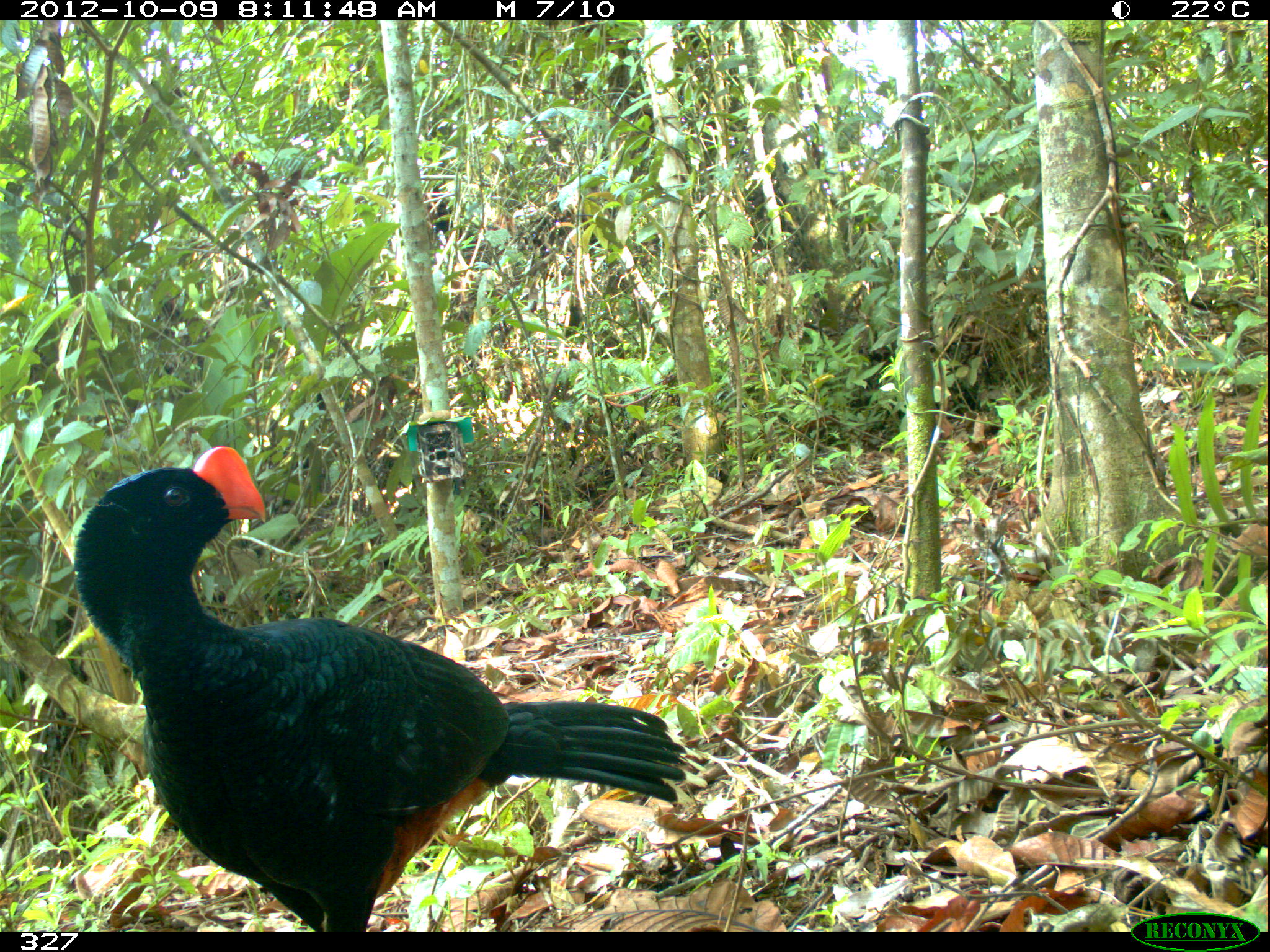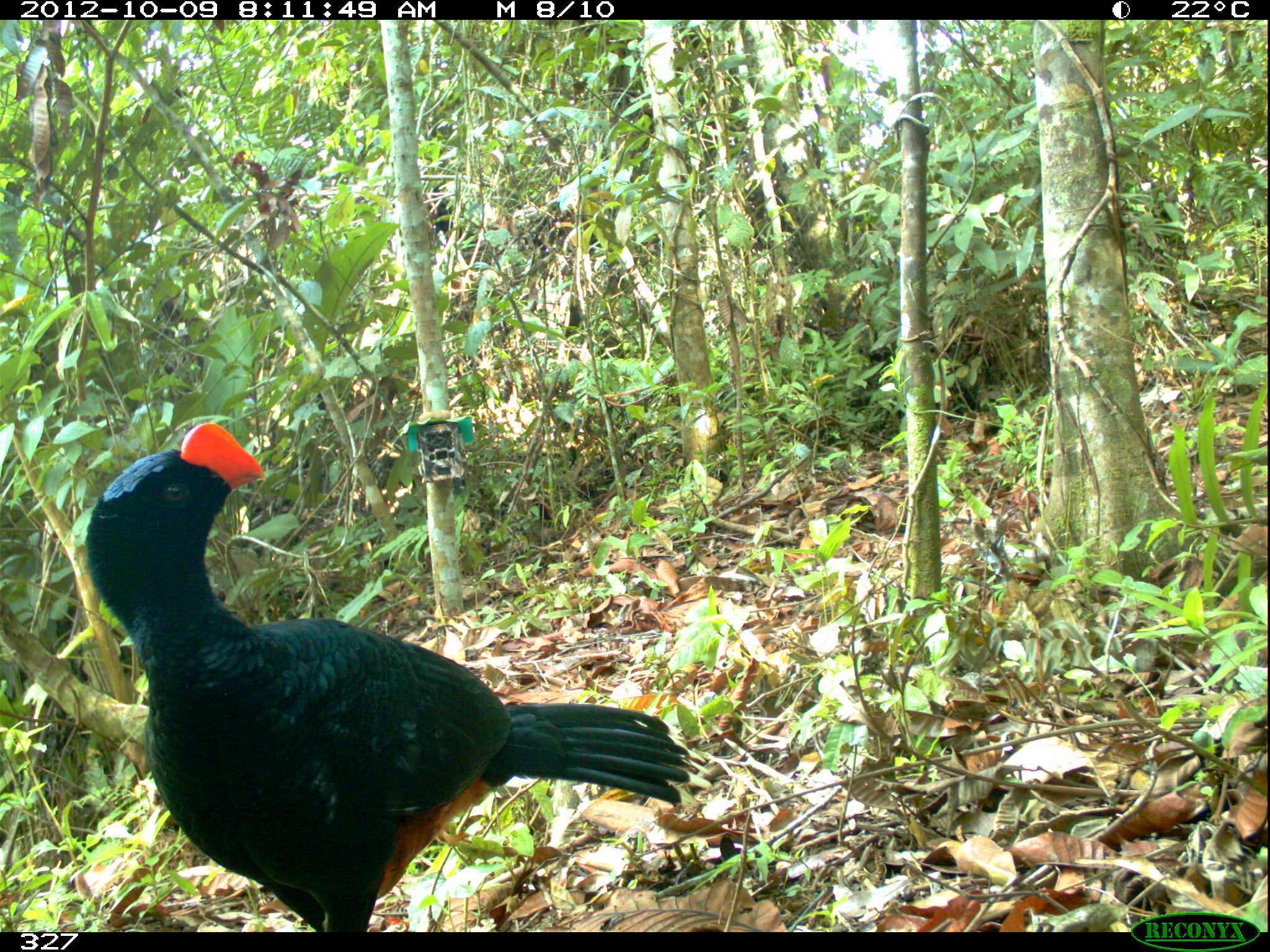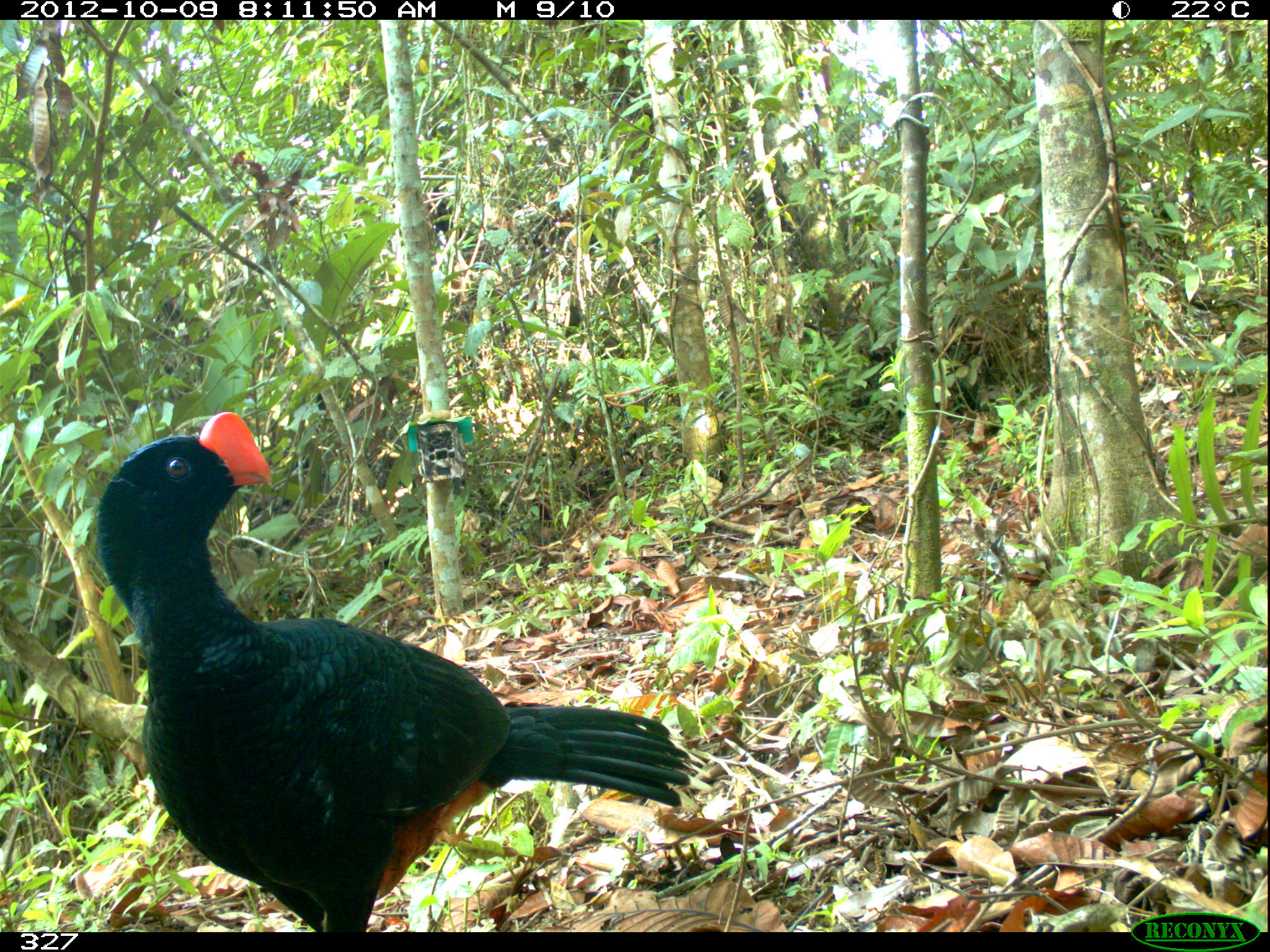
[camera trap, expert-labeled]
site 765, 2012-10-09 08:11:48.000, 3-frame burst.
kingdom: Animalia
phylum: Chordata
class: Aves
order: Galliformes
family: Cracidae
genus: Mitu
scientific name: Mitu tuberosum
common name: razor-billed curassow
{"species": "Mitu tuberosum (razor-billed curassow)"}